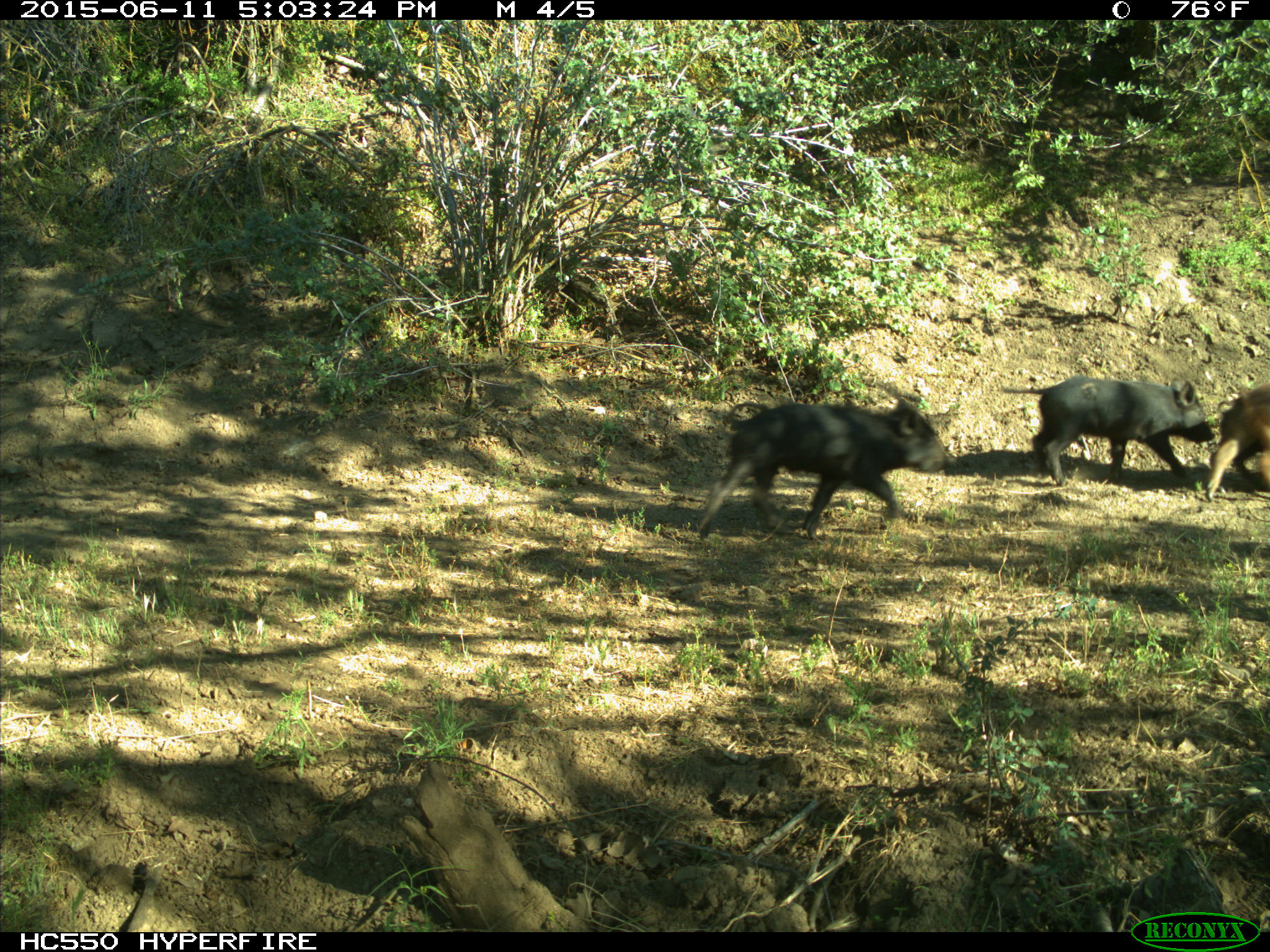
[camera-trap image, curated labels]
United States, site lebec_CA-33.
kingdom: Animalia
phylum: Chordata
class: Mammalia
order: Artiodactyla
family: Suidae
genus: Sus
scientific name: Sus scrofa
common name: wild boar